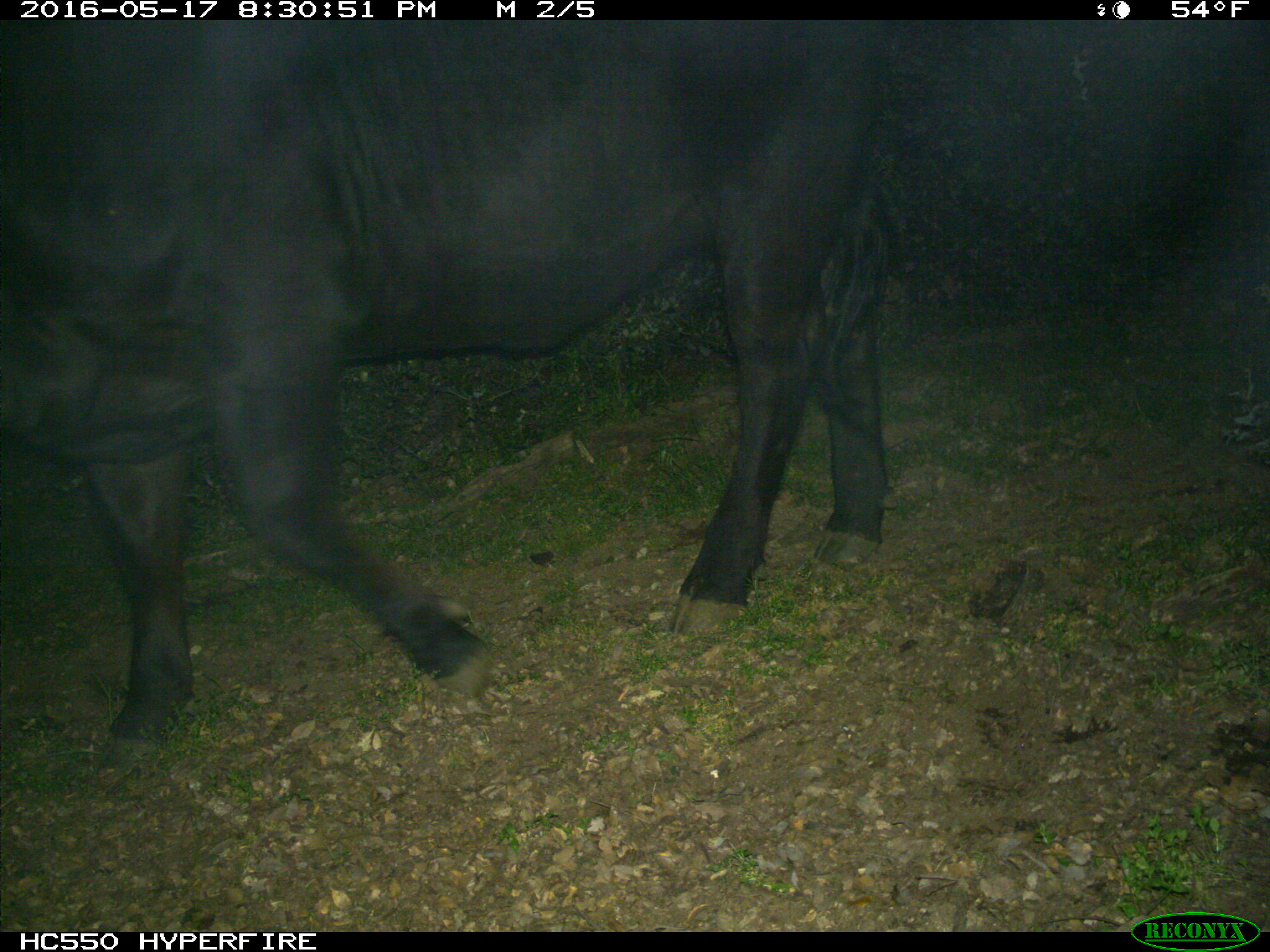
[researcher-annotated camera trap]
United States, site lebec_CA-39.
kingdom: Animalia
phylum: Chordata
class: Mammalia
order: Artiodactyla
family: Bovidae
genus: Bos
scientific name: Bos taurus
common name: domestic cow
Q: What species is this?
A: Bos taurus (domestic cow).